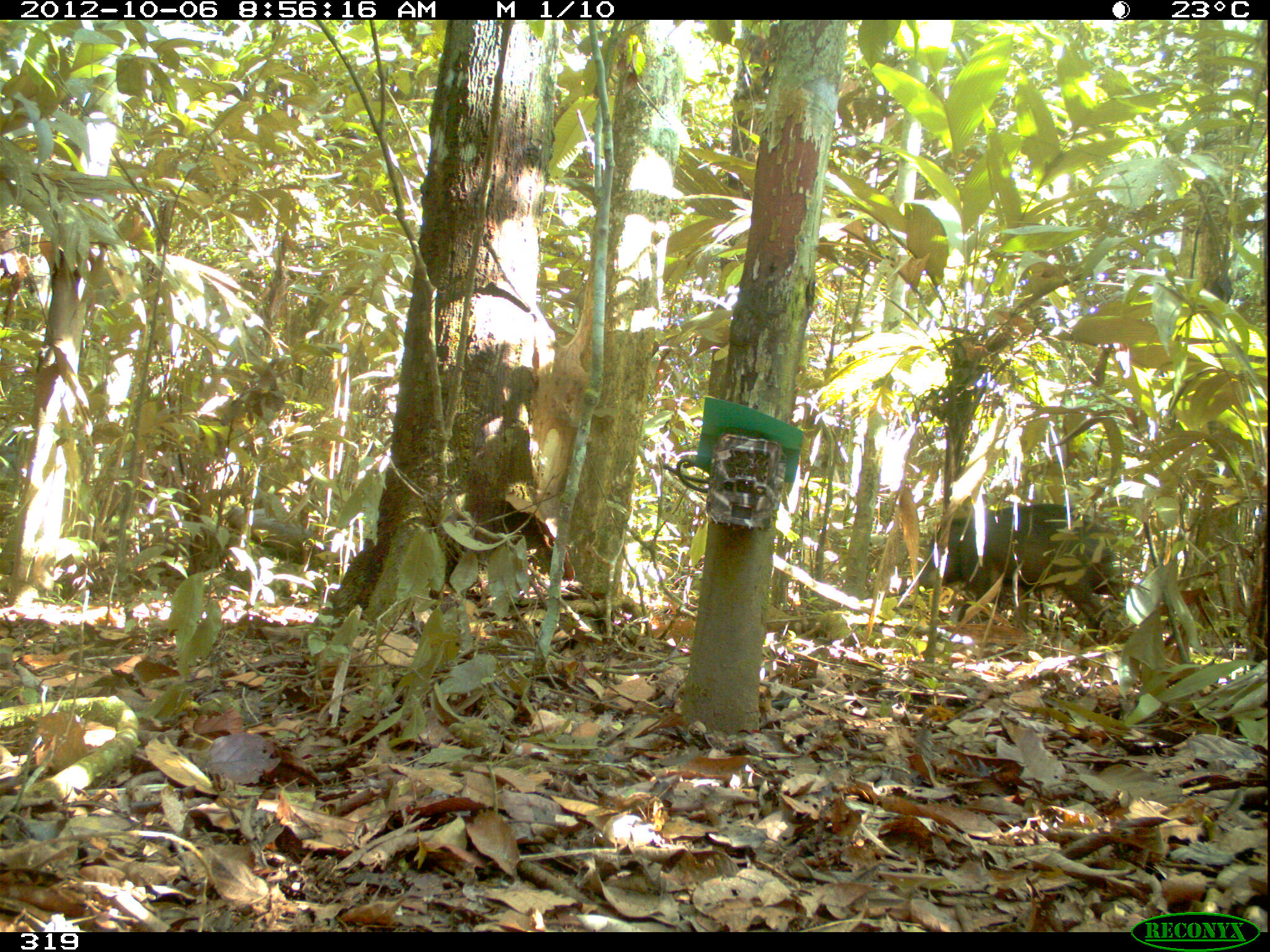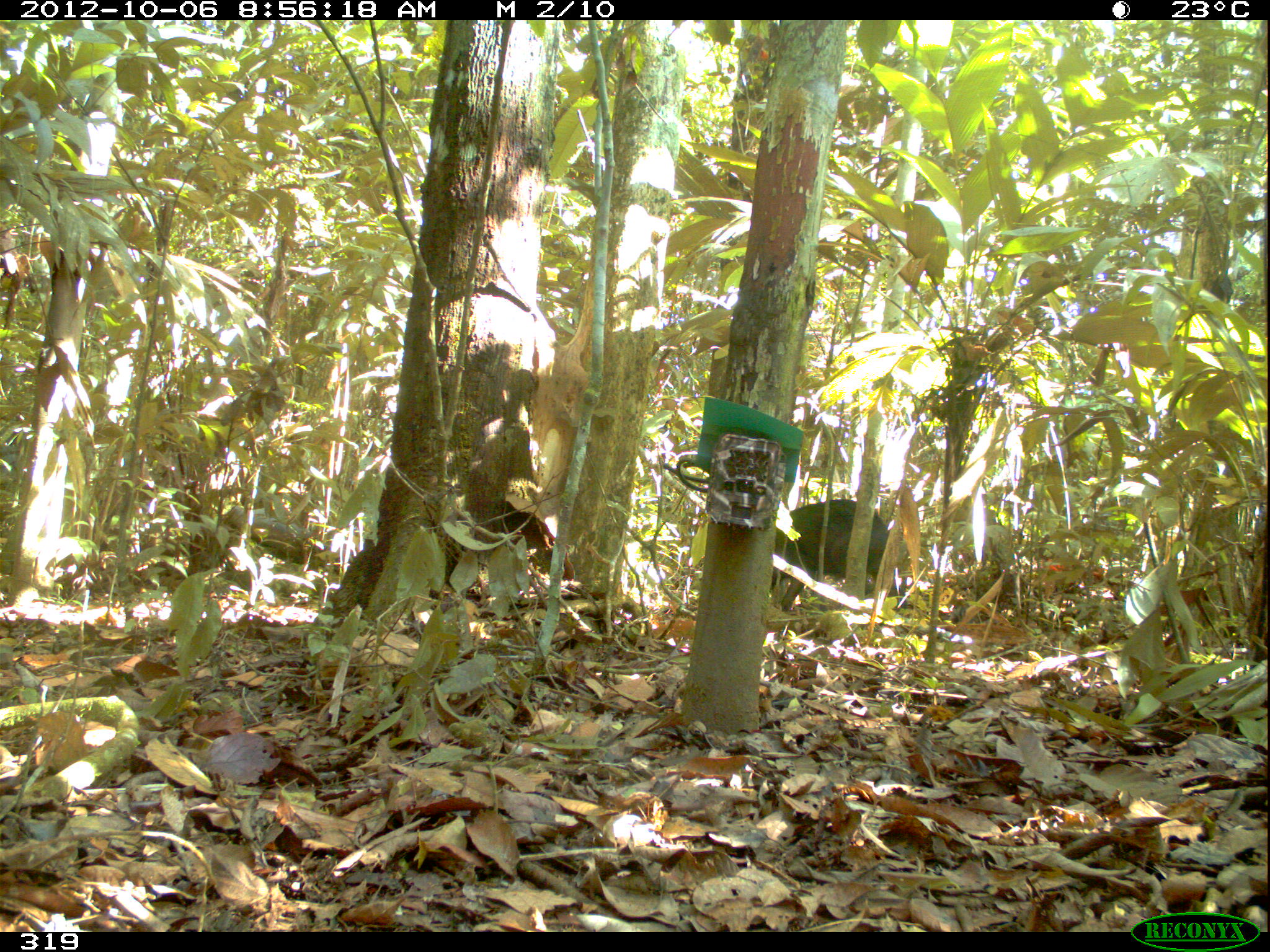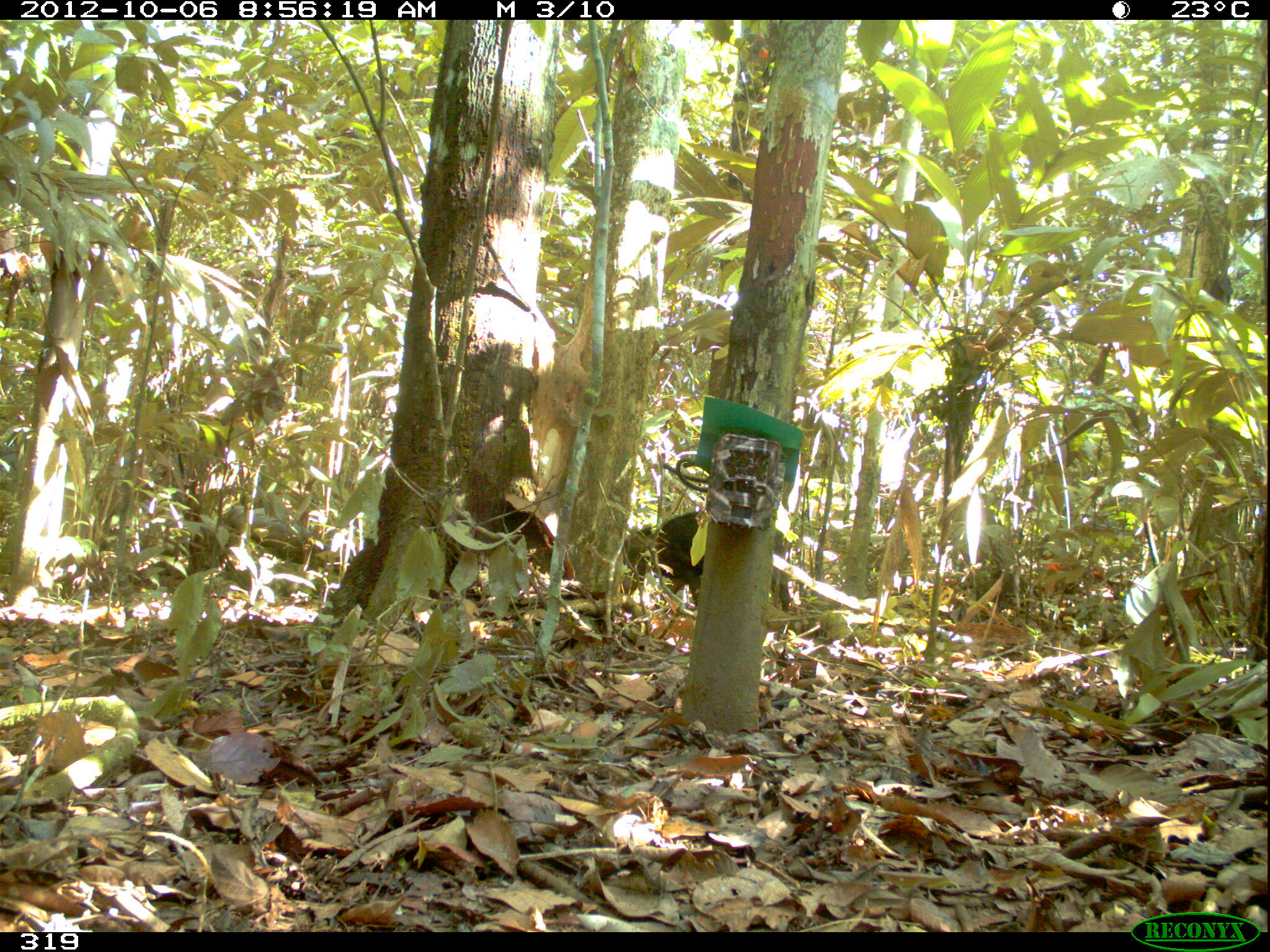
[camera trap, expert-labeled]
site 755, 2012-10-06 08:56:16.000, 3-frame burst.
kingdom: Animalia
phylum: Chordata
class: Mammalia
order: Artiodactyla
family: Tayassuidae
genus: Tayassu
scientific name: Tayassu pecari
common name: white-lipped peccary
Tayassu pecari (white-lipped peccary).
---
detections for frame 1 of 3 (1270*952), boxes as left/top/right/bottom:
tayassu pecari: 916/502/1127/641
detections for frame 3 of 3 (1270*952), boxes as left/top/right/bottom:
tayassu pecari: 621/507/792/610